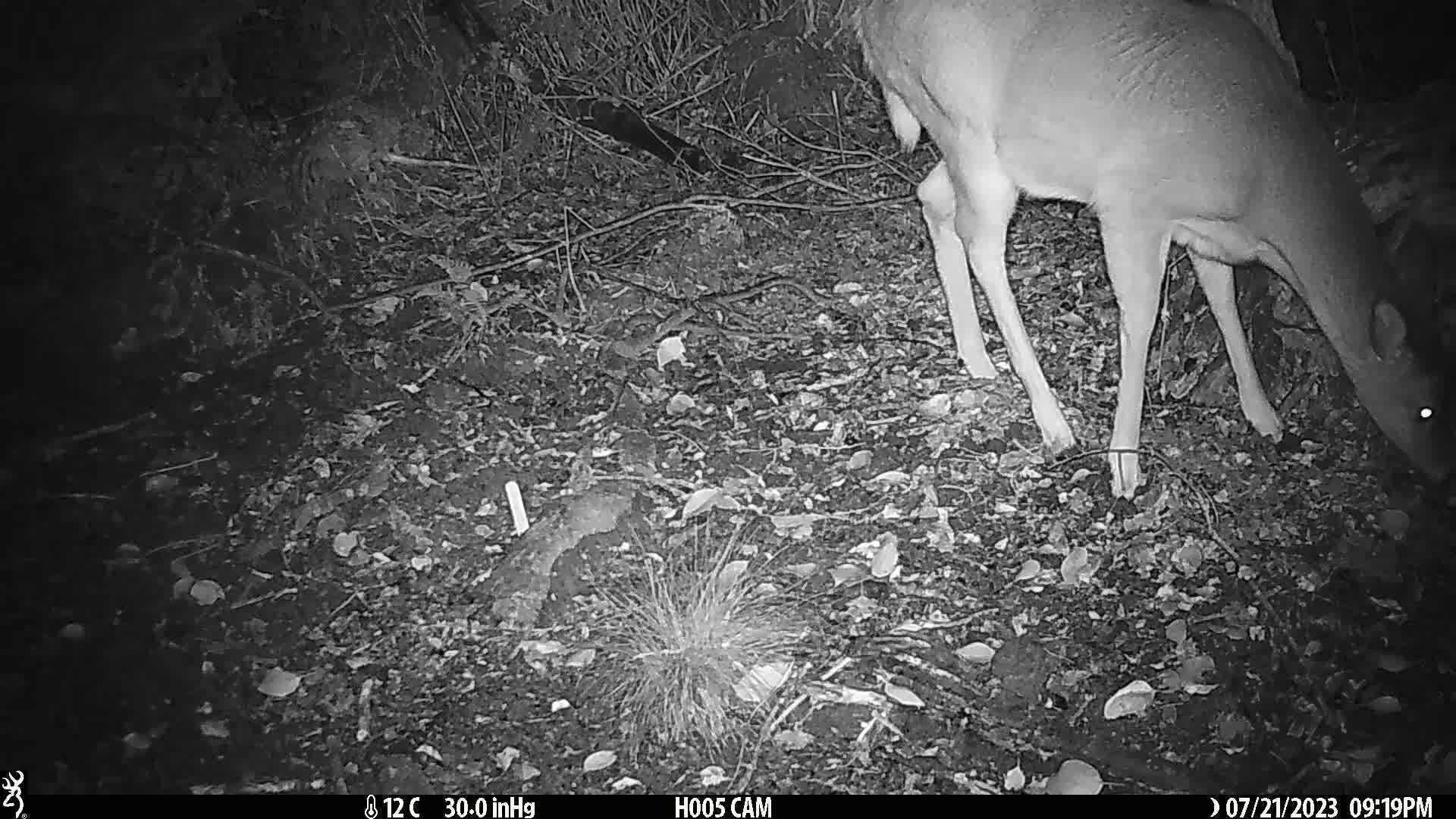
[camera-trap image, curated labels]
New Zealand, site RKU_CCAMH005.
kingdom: Animalia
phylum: Chordata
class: Mammalia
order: Artiodactyla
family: Cervidae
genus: Odocoileus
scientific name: Odocoileus virginianus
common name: white-tailed deer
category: white tailed deer